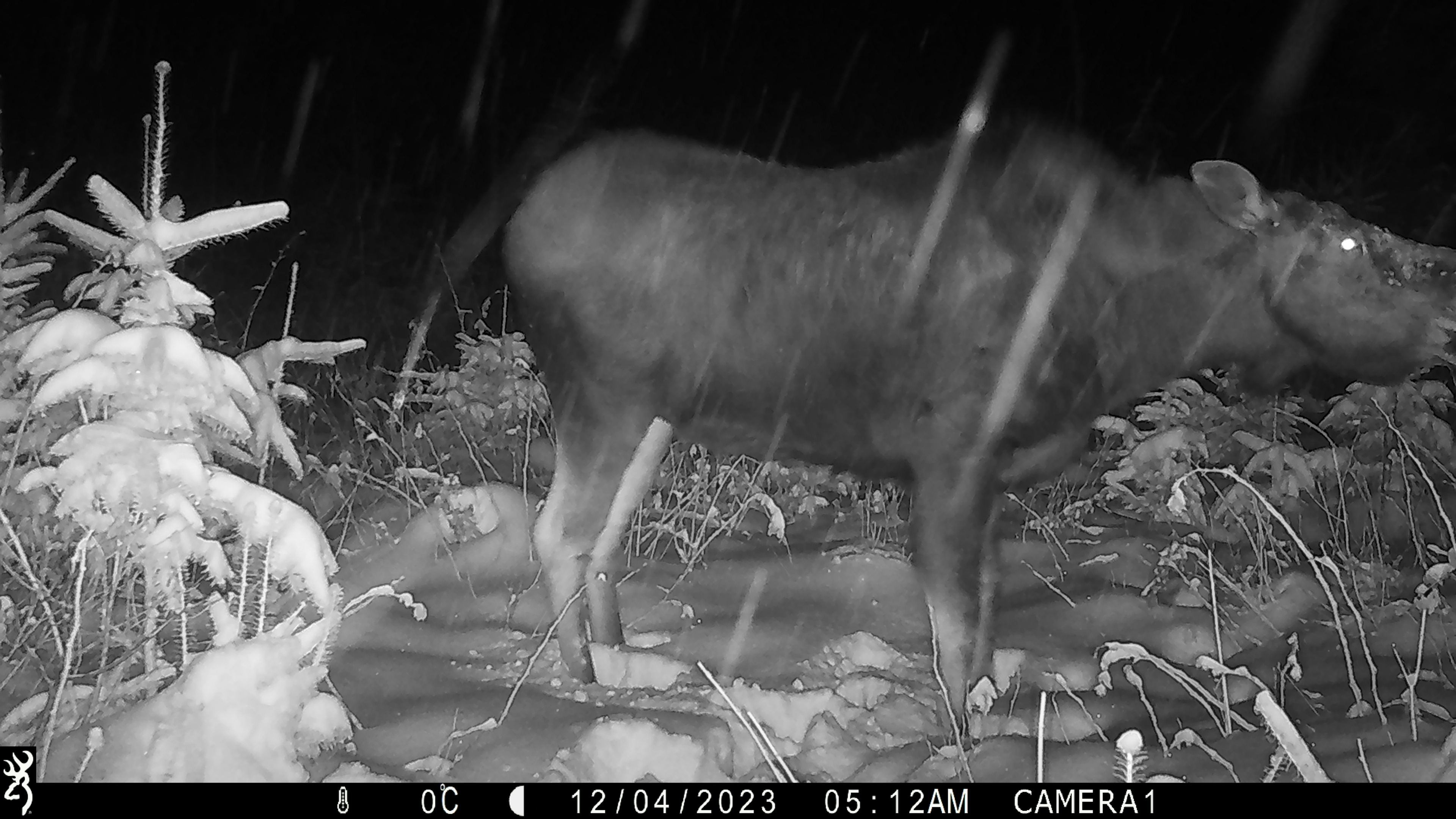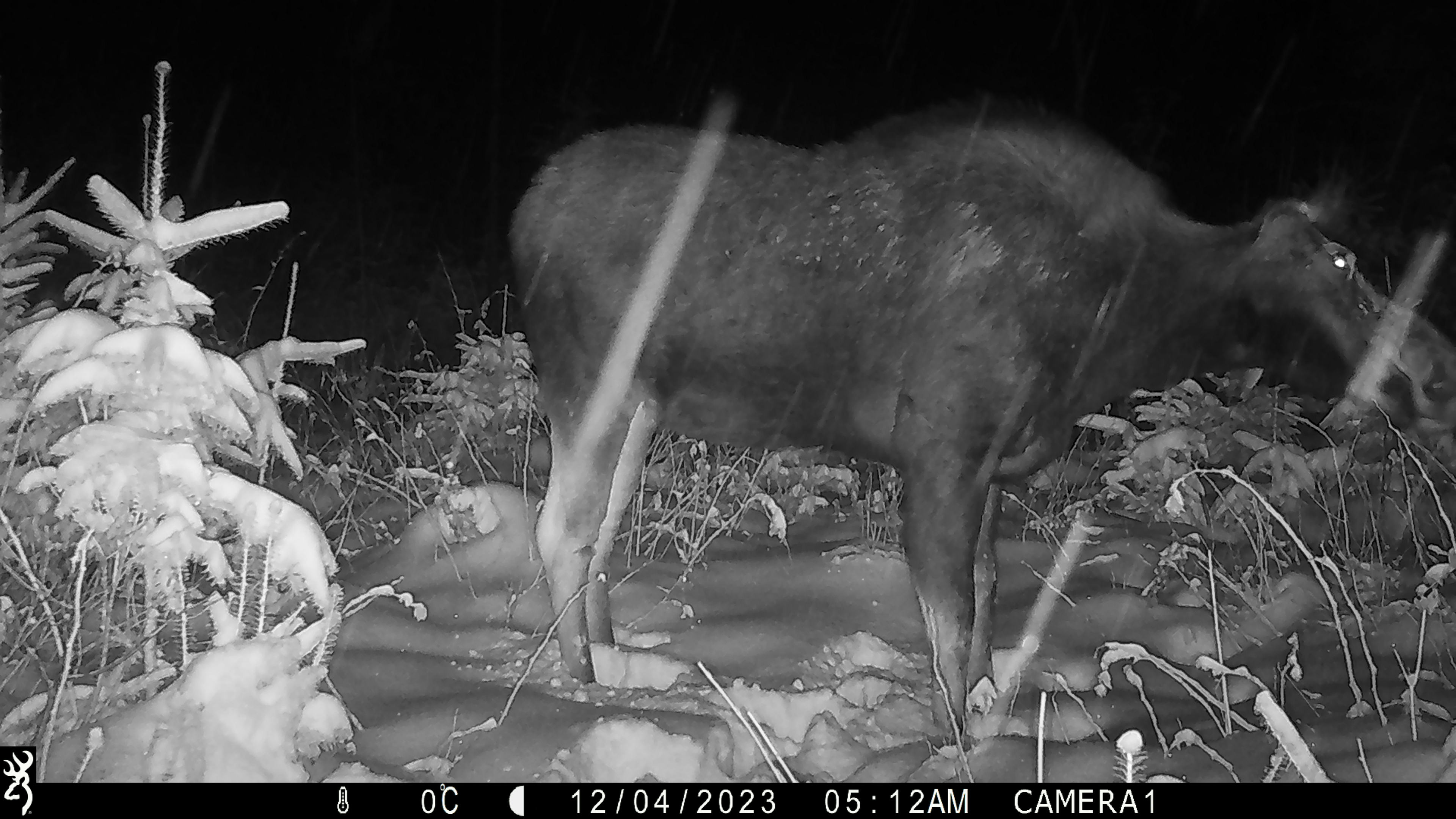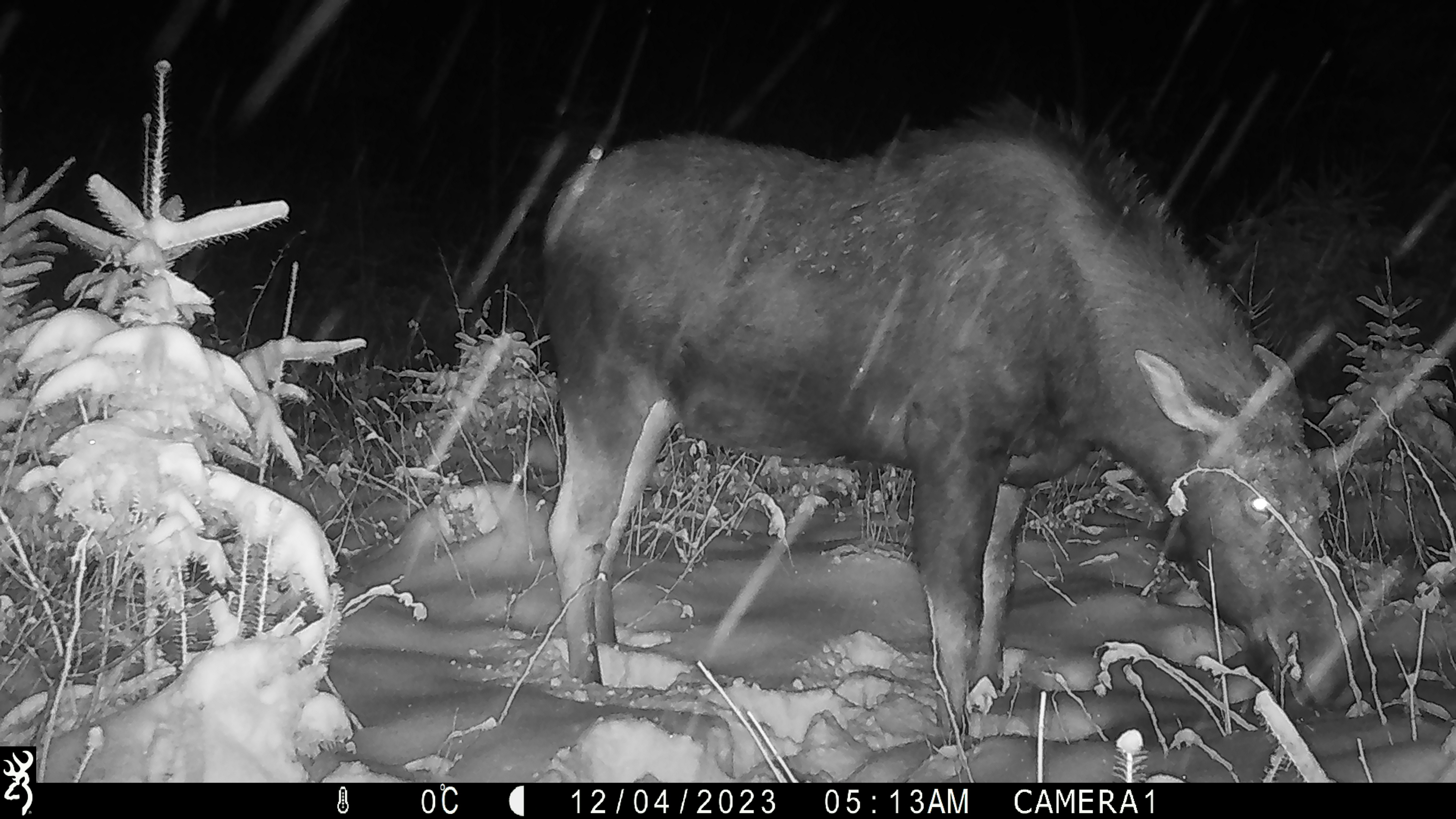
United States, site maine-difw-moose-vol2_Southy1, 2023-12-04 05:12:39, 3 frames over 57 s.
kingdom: Animalia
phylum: Chordata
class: Mammalia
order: Artiodactyla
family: Cervidae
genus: Alces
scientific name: Alces alces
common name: moose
Moose (Alces alces).